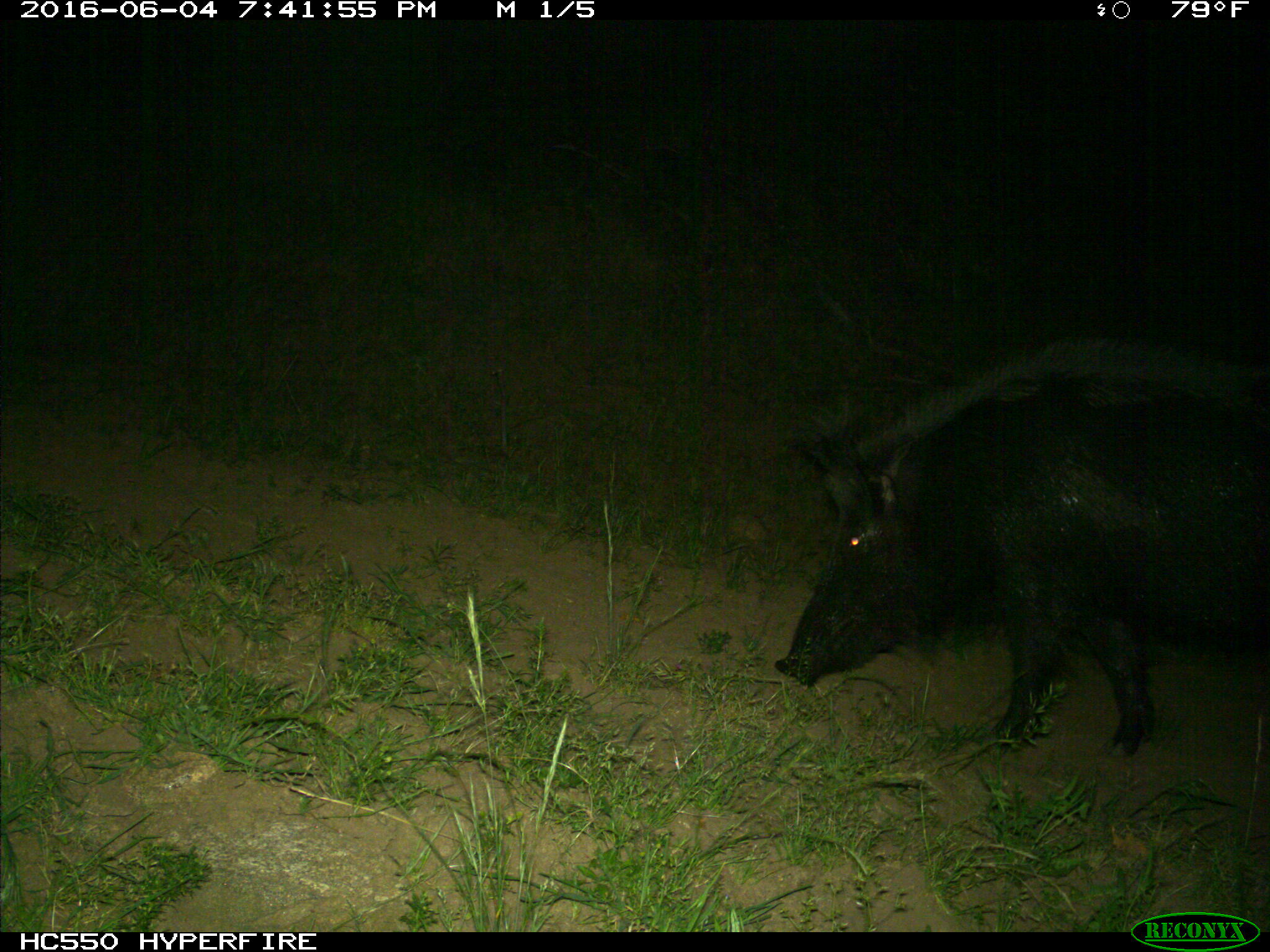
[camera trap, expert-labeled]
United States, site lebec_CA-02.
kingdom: Animalia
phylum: Chordata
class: Mammalia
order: Artiodactyla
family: Suidae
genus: Sus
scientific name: Sus scrofa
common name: wild boar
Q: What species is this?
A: Sus scrofa (wild boar).